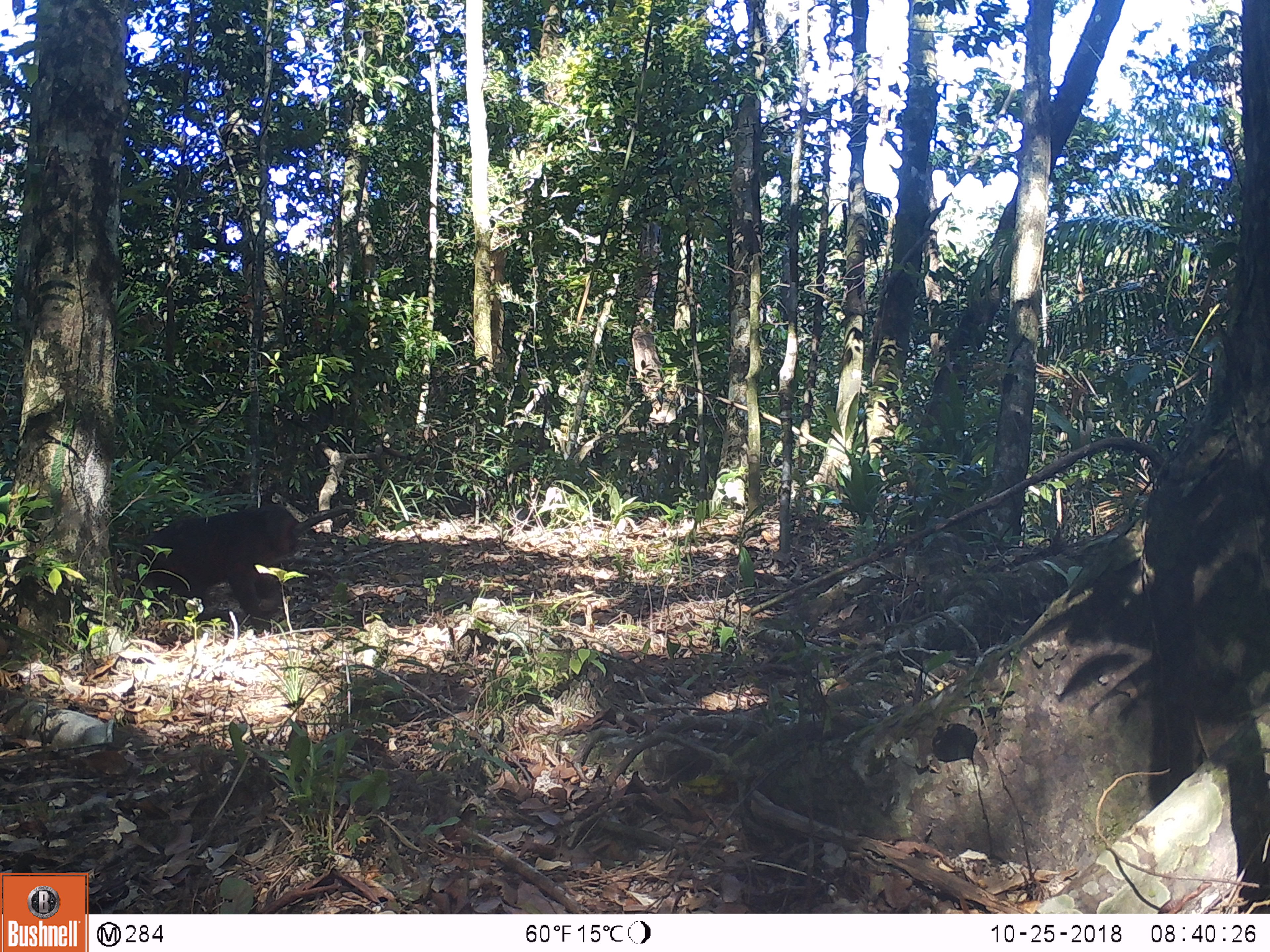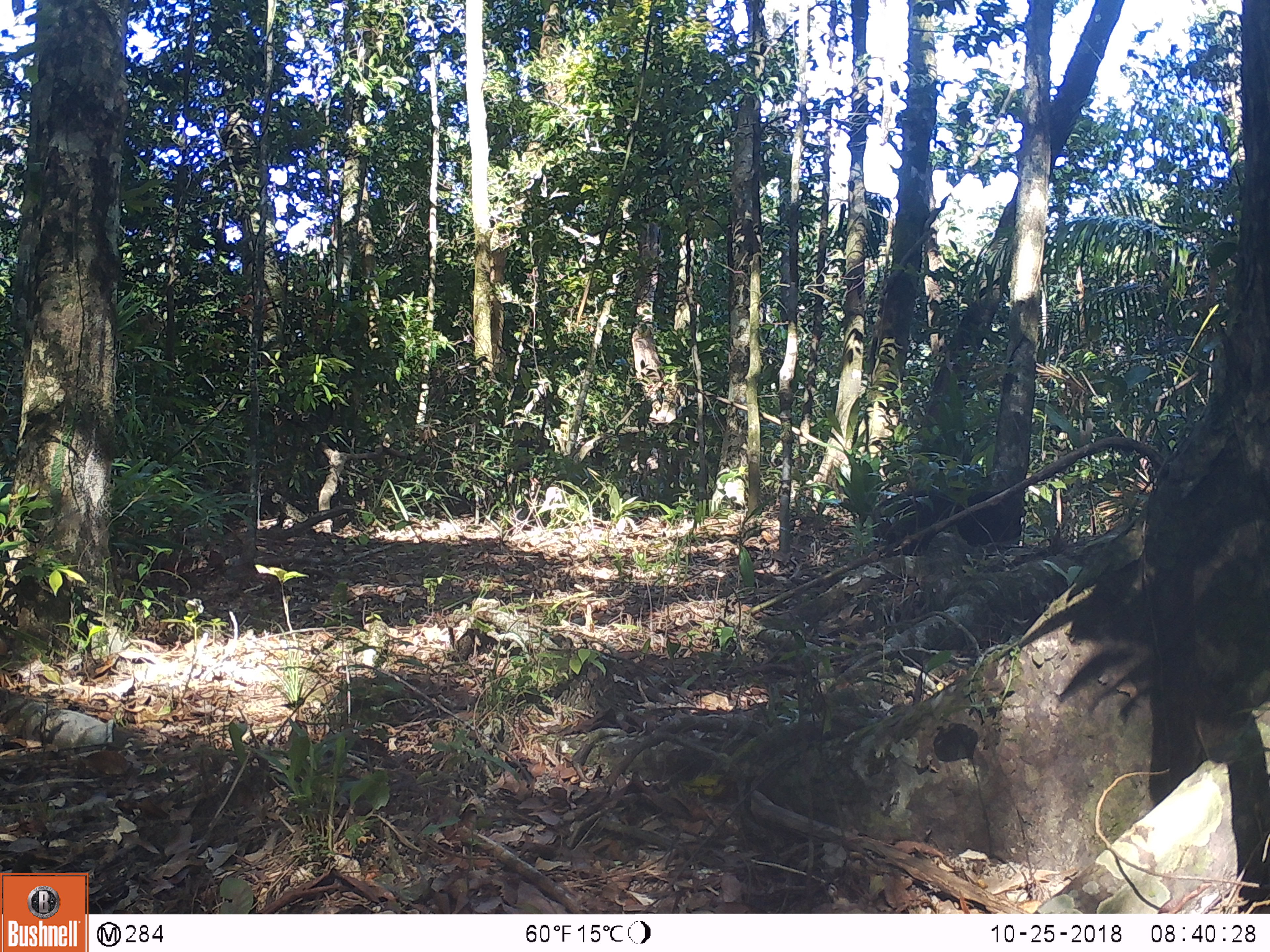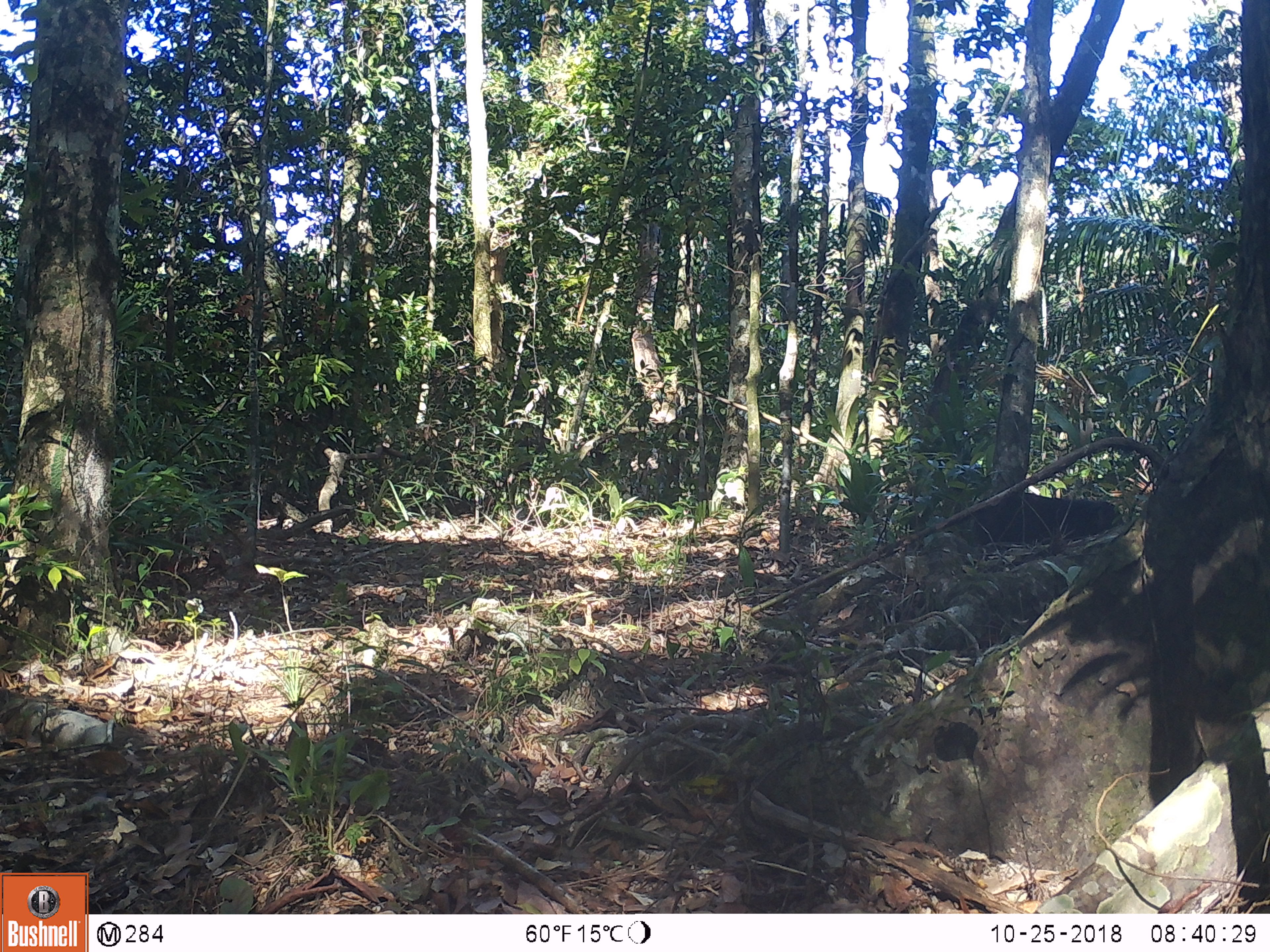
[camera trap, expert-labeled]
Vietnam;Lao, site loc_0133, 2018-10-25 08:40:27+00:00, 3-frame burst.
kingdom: Animalia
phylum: Chordata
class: Mammalia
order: Primates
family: Cercopithecidae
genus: Macaca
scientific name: Macaca arctoides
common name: stump-tailed macaque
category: stump tailed macaque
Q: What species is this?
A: Stump tailed macaque (stump-tailed macaque) (Macaca arctoides).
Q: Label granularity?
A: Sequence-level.